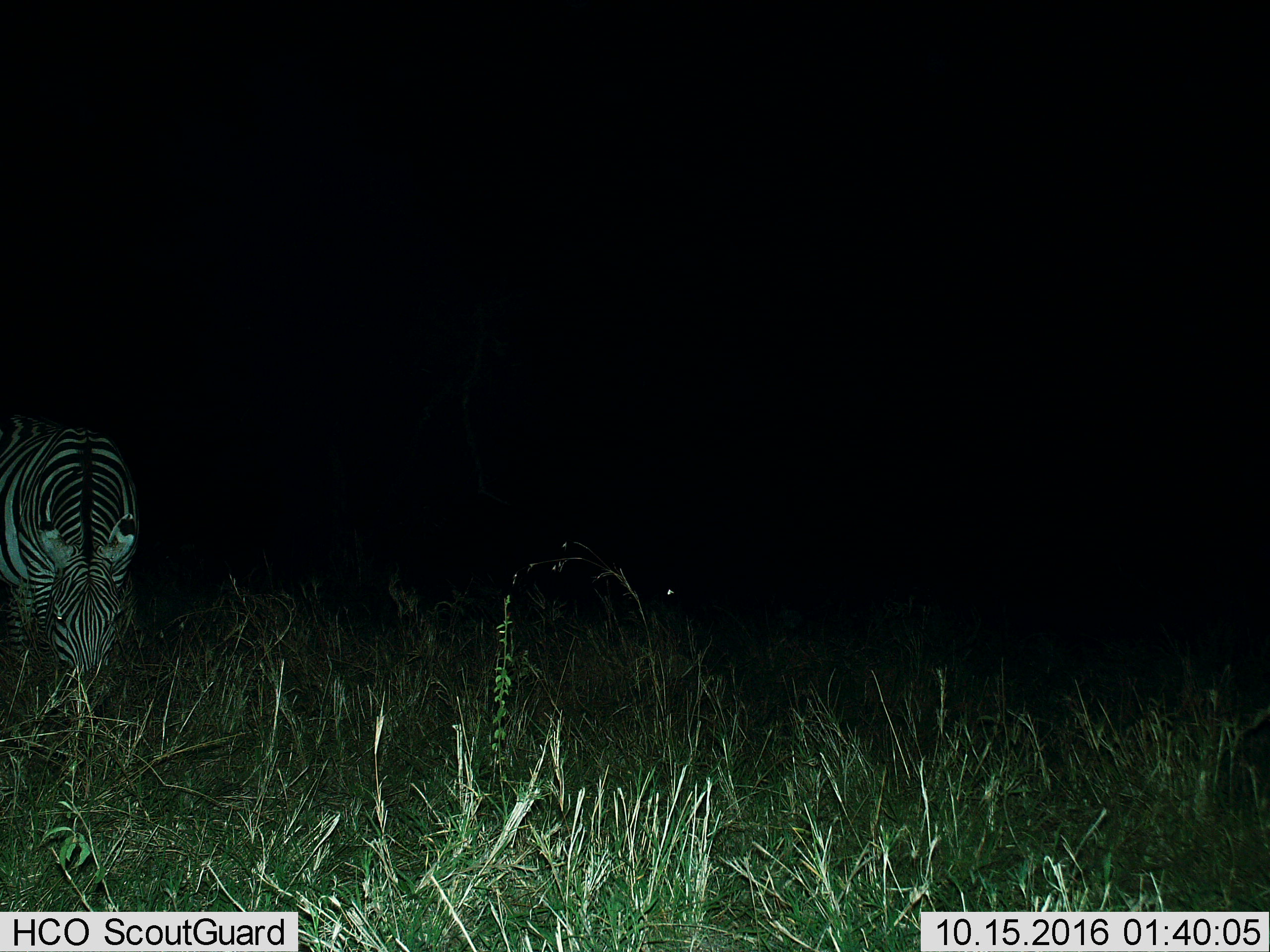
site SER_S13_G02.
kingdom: Animalia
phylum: Chordata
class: Mammalia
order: Perissodactyla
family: Equidae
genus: Equus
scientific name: Equus quagga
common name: plains zebra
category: zebraplains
Zebraplains (plains zebra) (Equus quagga), count 1. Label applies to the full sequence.